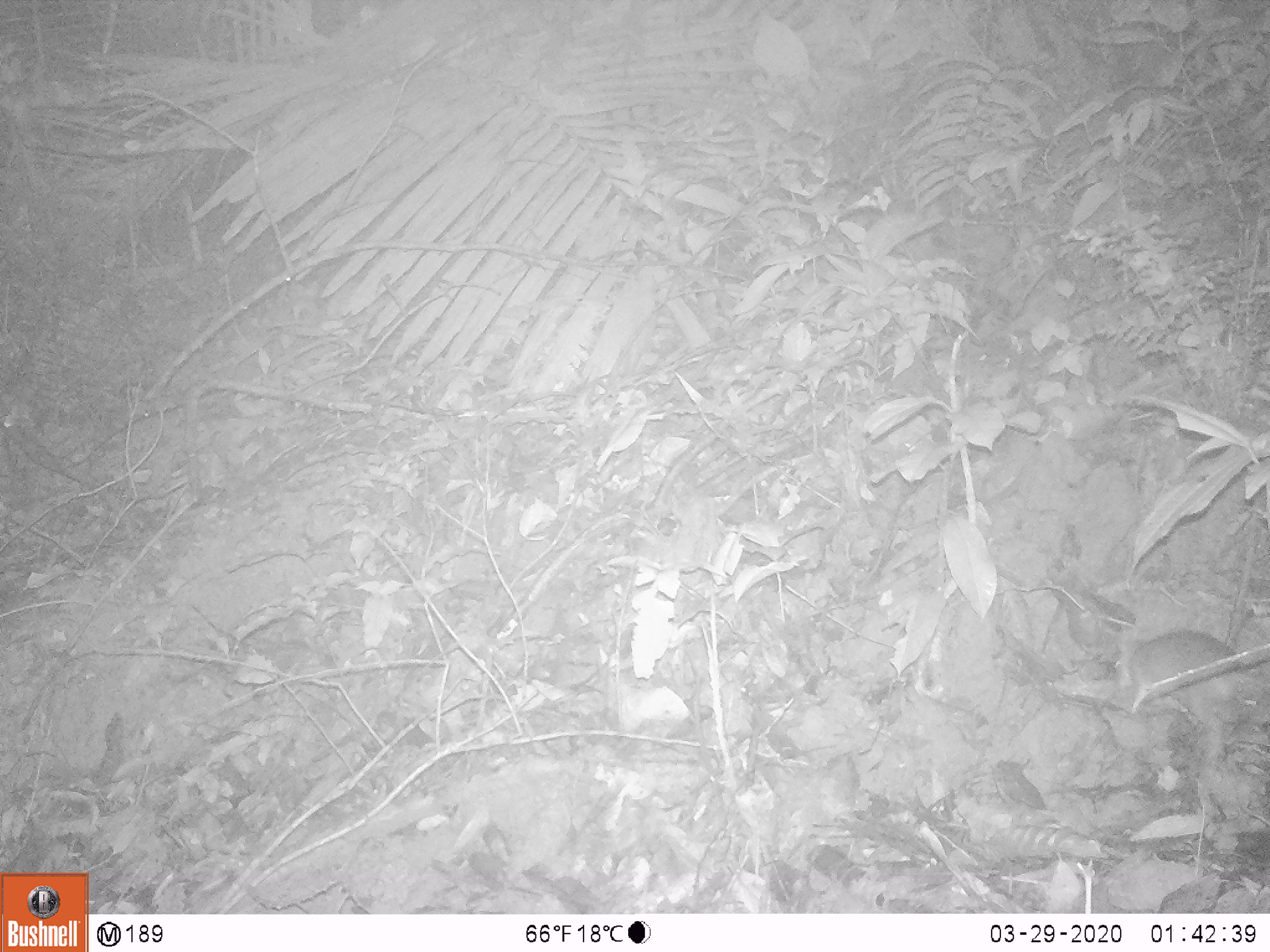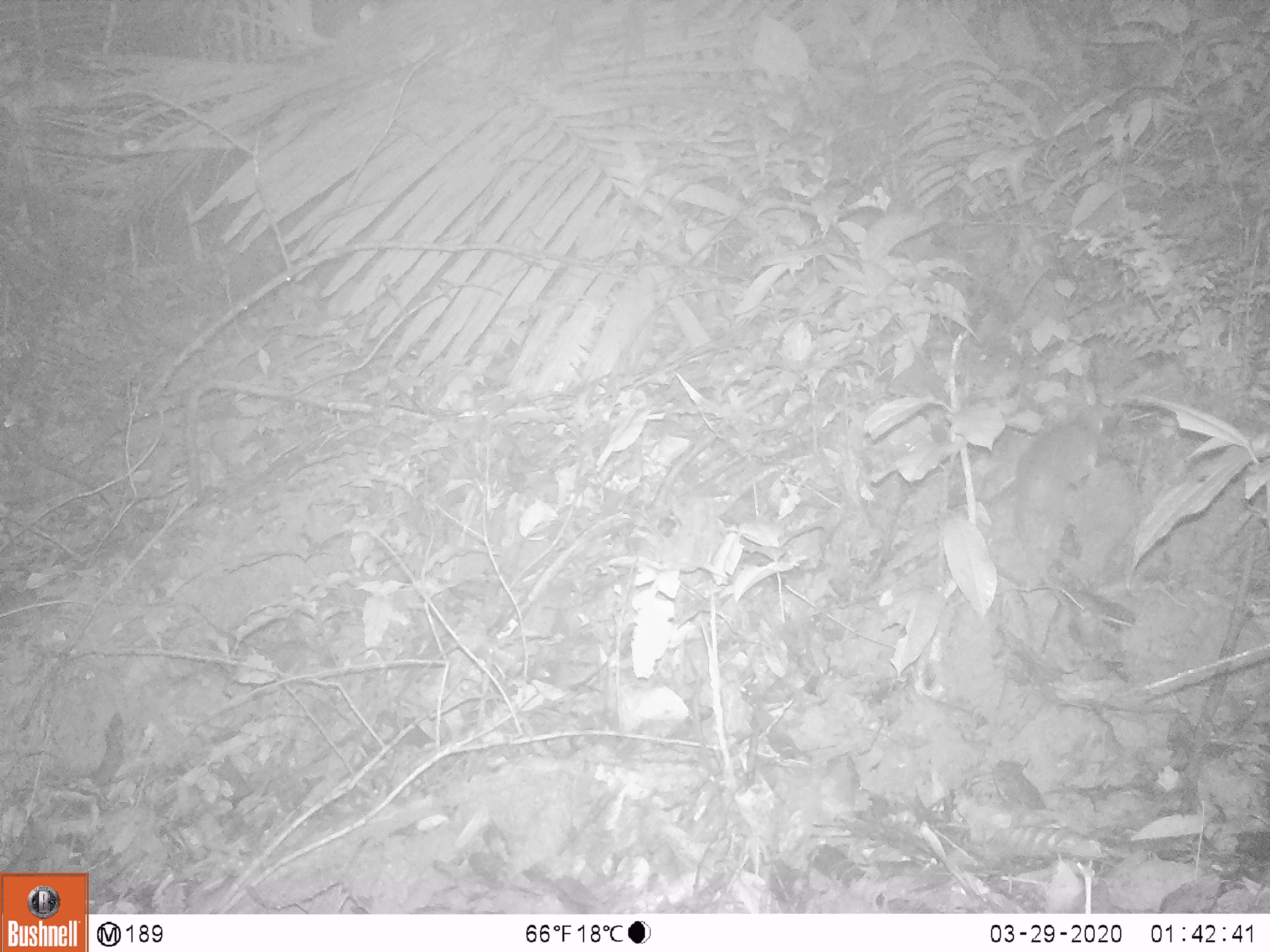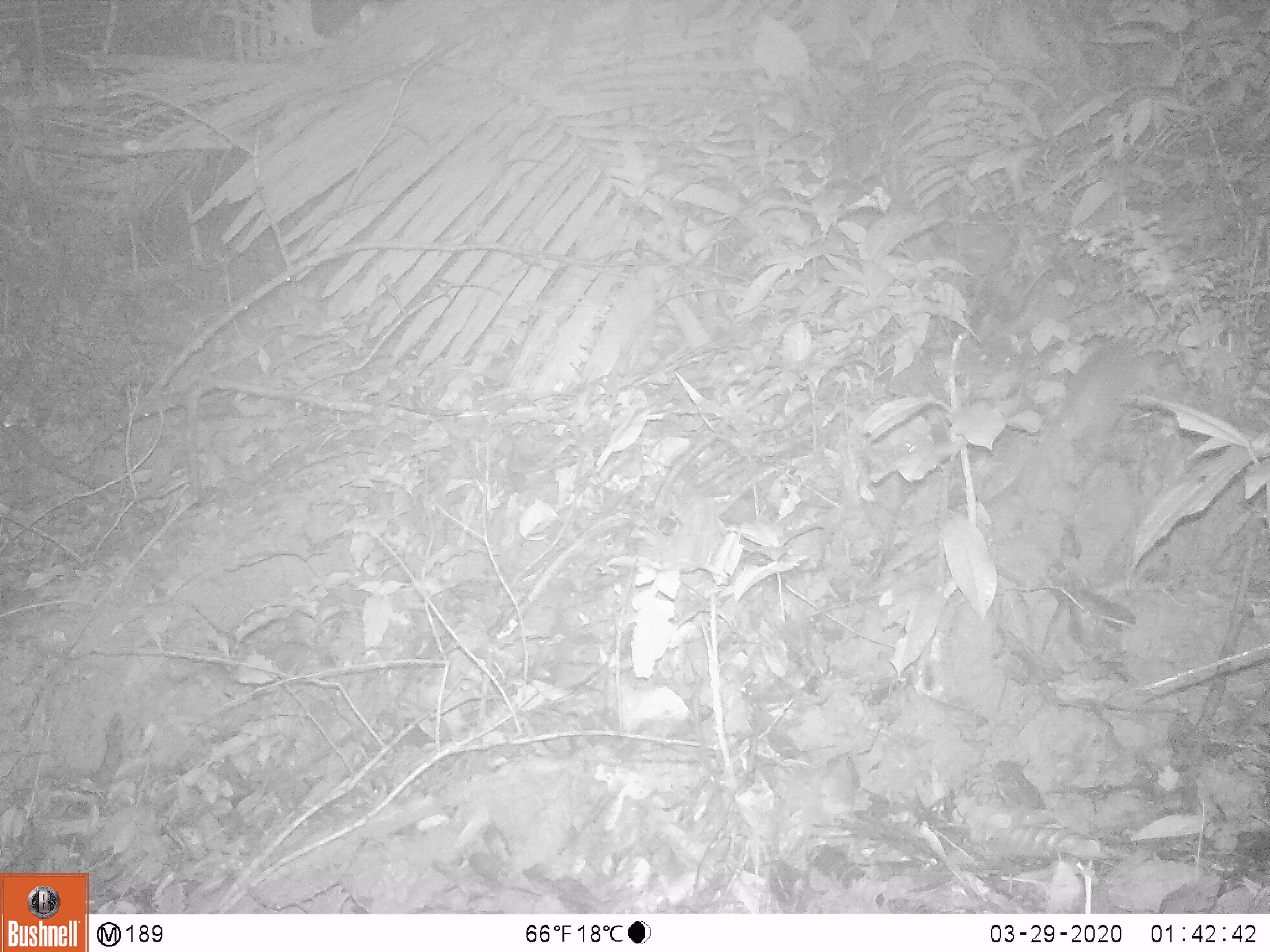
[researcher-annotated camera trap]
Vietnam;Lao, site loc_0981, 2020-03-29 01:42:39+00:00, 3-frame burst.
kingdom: Animalia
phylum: Chordata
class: Mammalia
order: Rodentia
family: Muridae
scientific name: Muridae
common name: old-world mice and rats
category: unidentified murid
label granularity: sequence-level